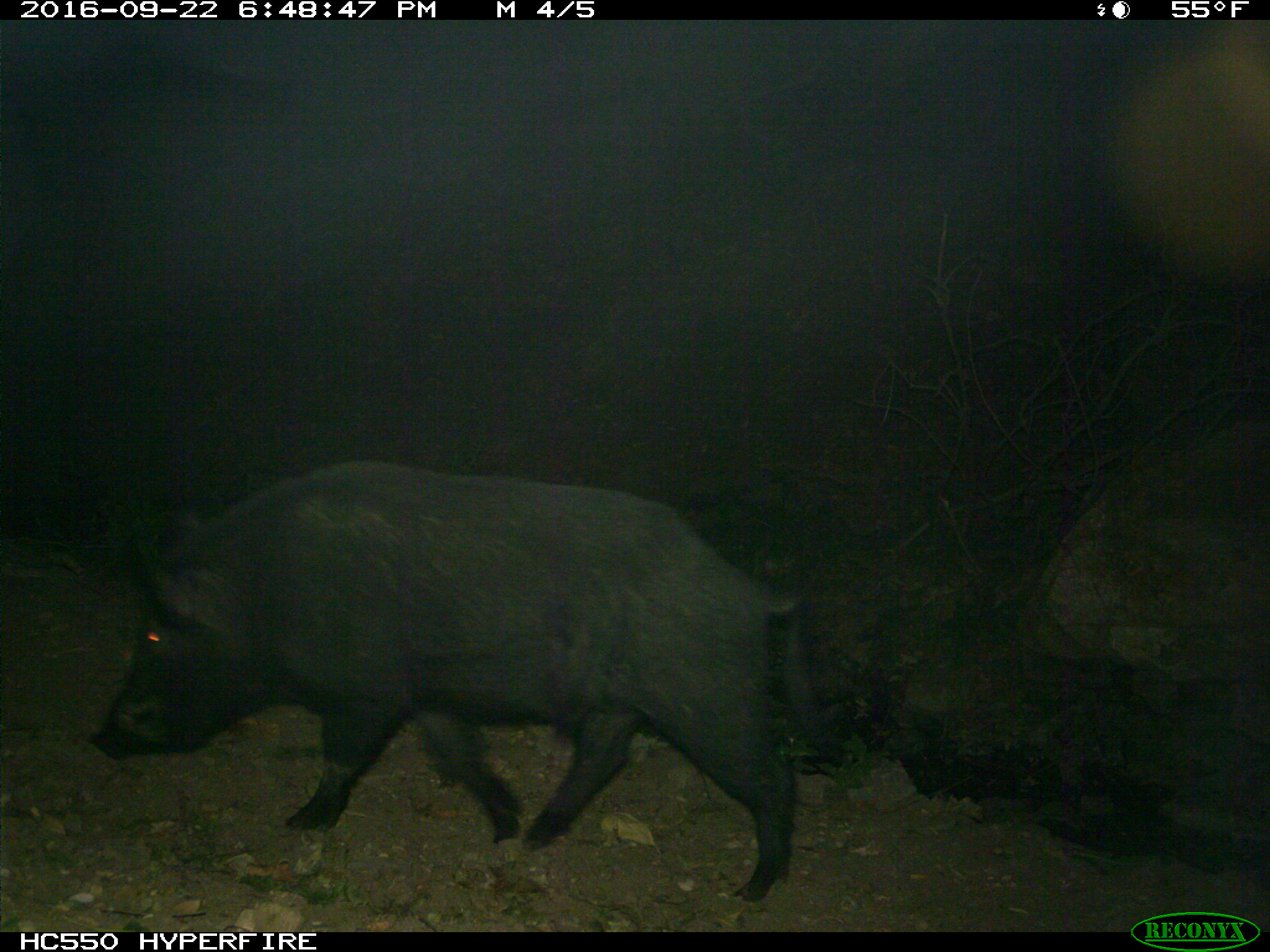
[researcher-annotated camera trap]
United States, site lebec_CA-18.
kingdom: Animalia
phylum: Chordata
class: Mammalia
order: Artiodactyla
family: Suidae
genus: Sus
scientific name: Sus scrofa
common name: wild boar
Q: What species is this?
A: Sus scrofa (wild boar).